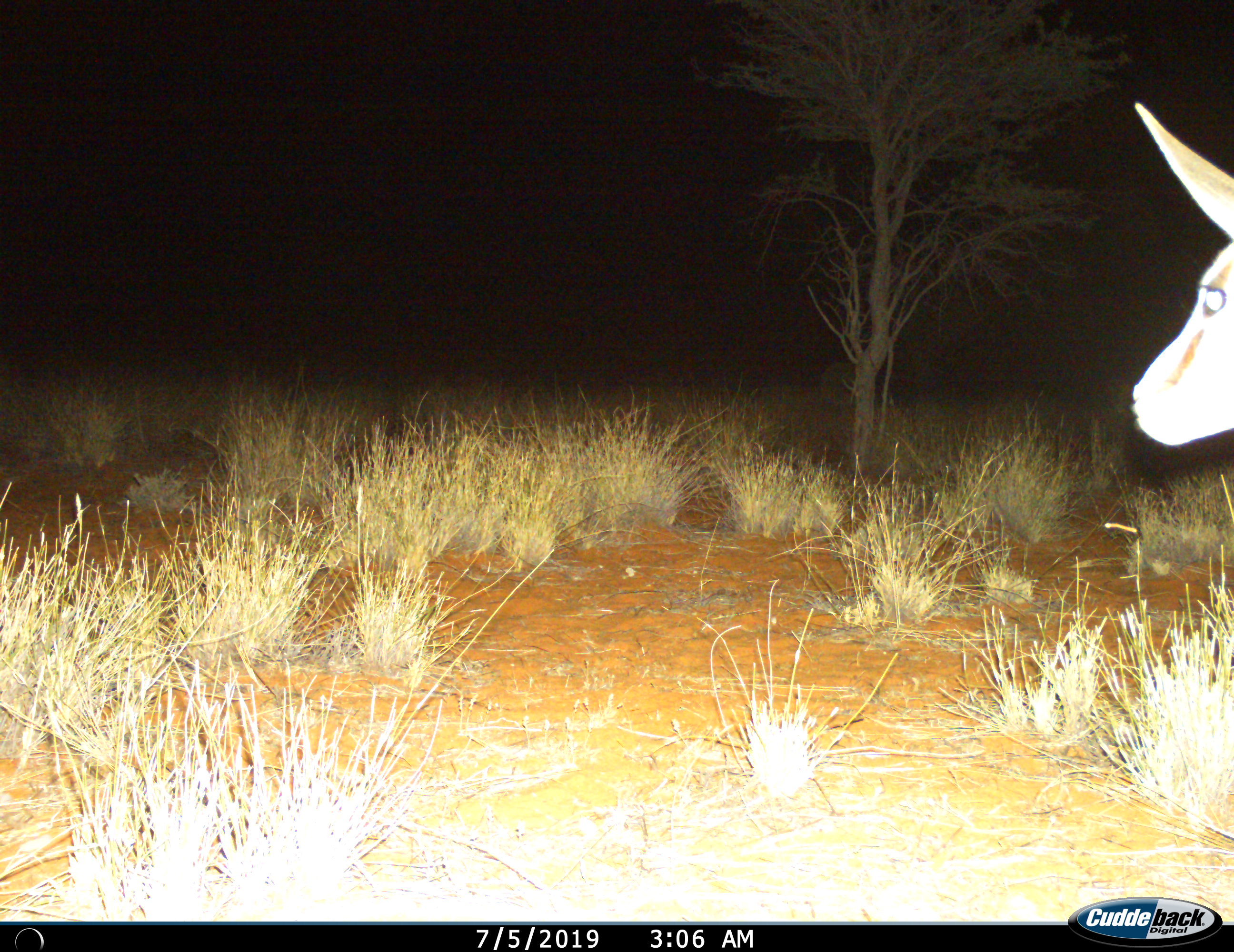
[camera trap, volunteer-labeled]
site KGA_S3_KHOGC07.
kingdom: Animalia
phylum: Chordata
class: Mammalia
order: Artiodactyla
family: Bovidae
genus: Antidorcas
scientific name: Antidorcas marsupialis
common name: springbok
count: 1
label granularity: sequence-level